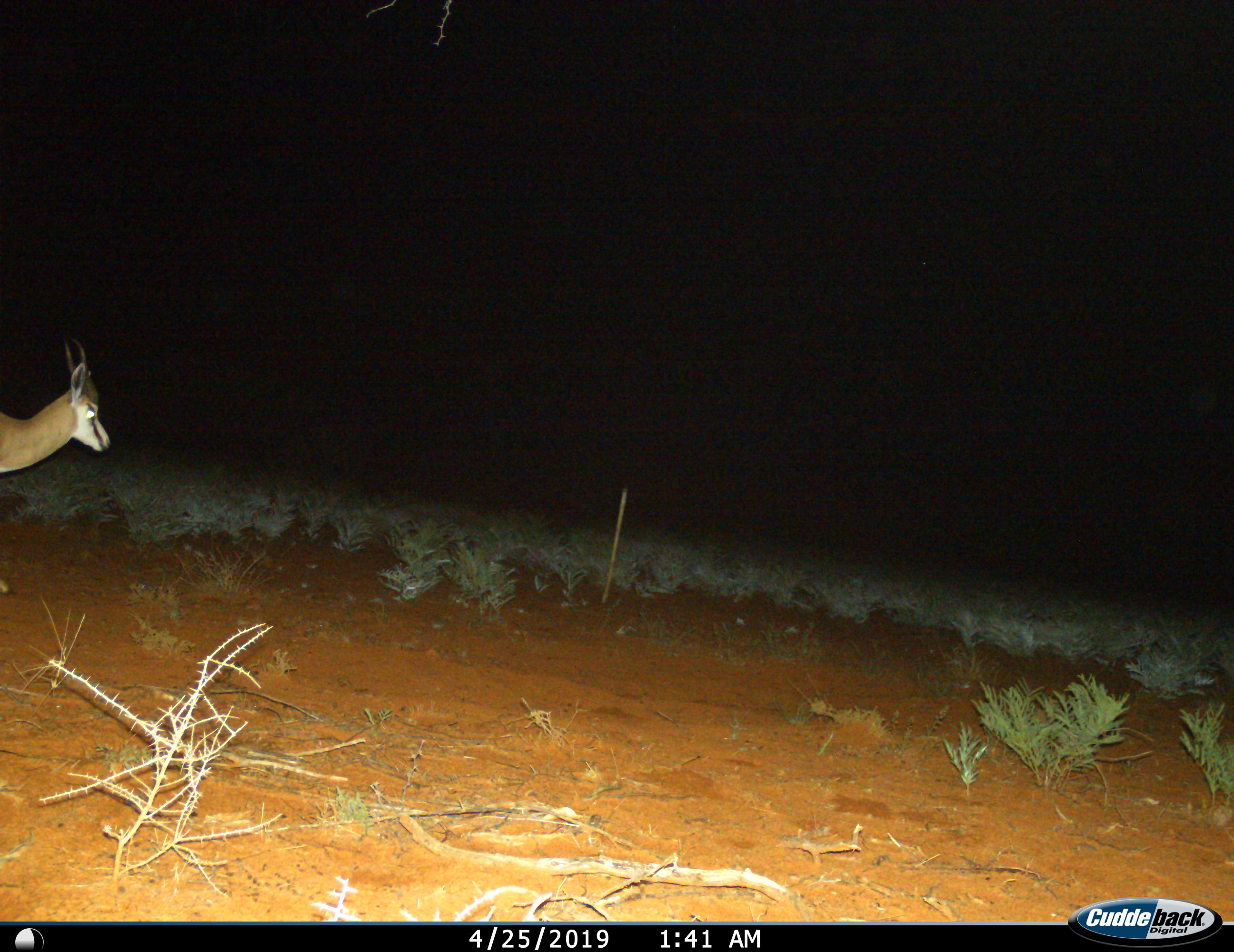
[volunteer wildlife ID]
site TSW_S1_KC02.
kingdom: Animalia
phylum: Chordata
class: Mammalia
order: Artiodactyla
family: Bovidae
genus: Antidorcas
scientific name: Antidorcas marsupialis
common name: springbok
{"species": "springbok (Antidorcas marsupialis)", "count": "1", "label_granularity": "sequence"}